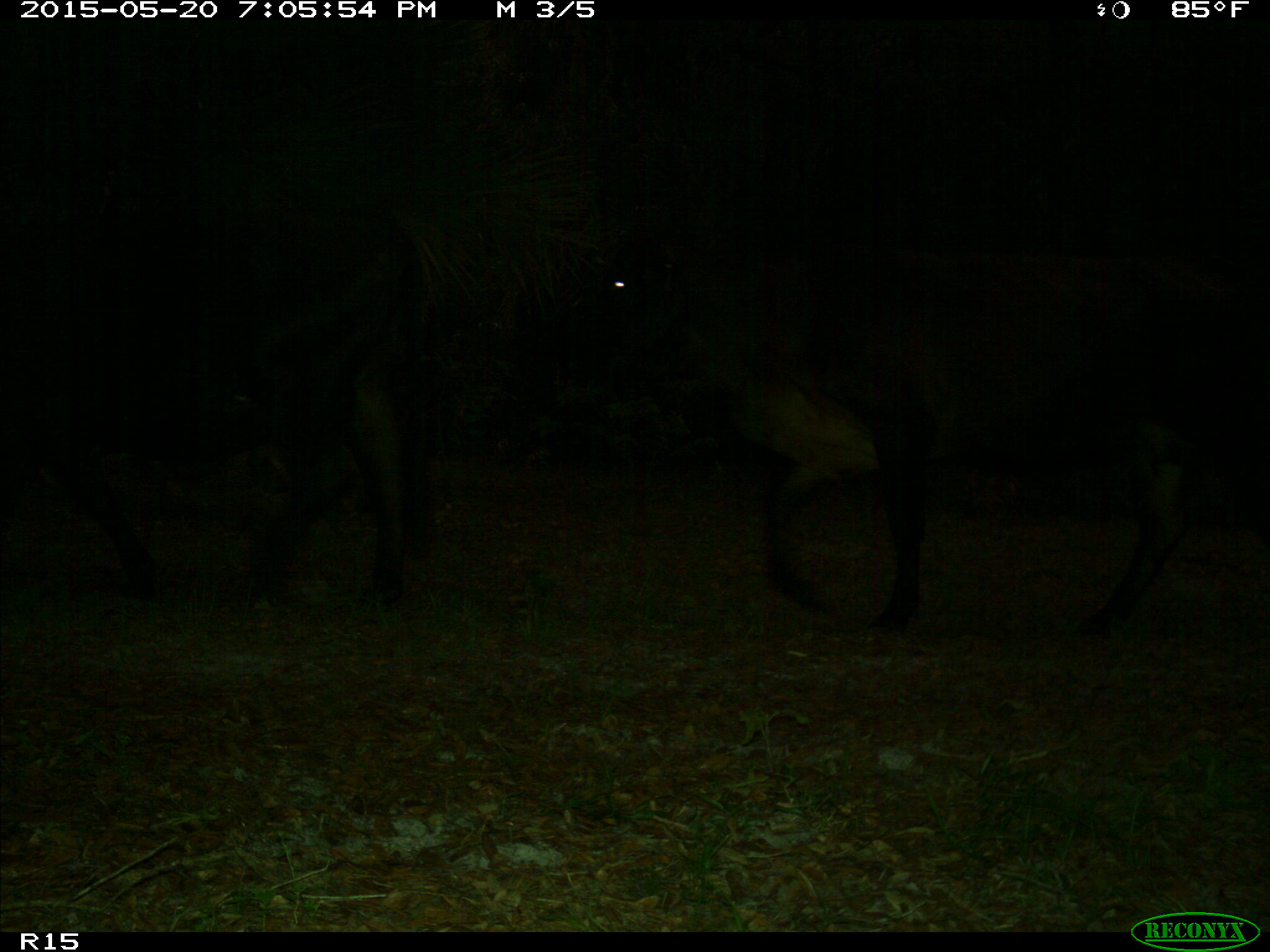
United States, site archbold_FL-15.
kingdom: Animalia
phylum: Chordata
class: Mammalia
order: Artiodactyla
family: Bovidae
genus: Bos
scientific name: Bos taurus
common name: domestic cow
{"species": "Bos taurus (domestic cow)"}